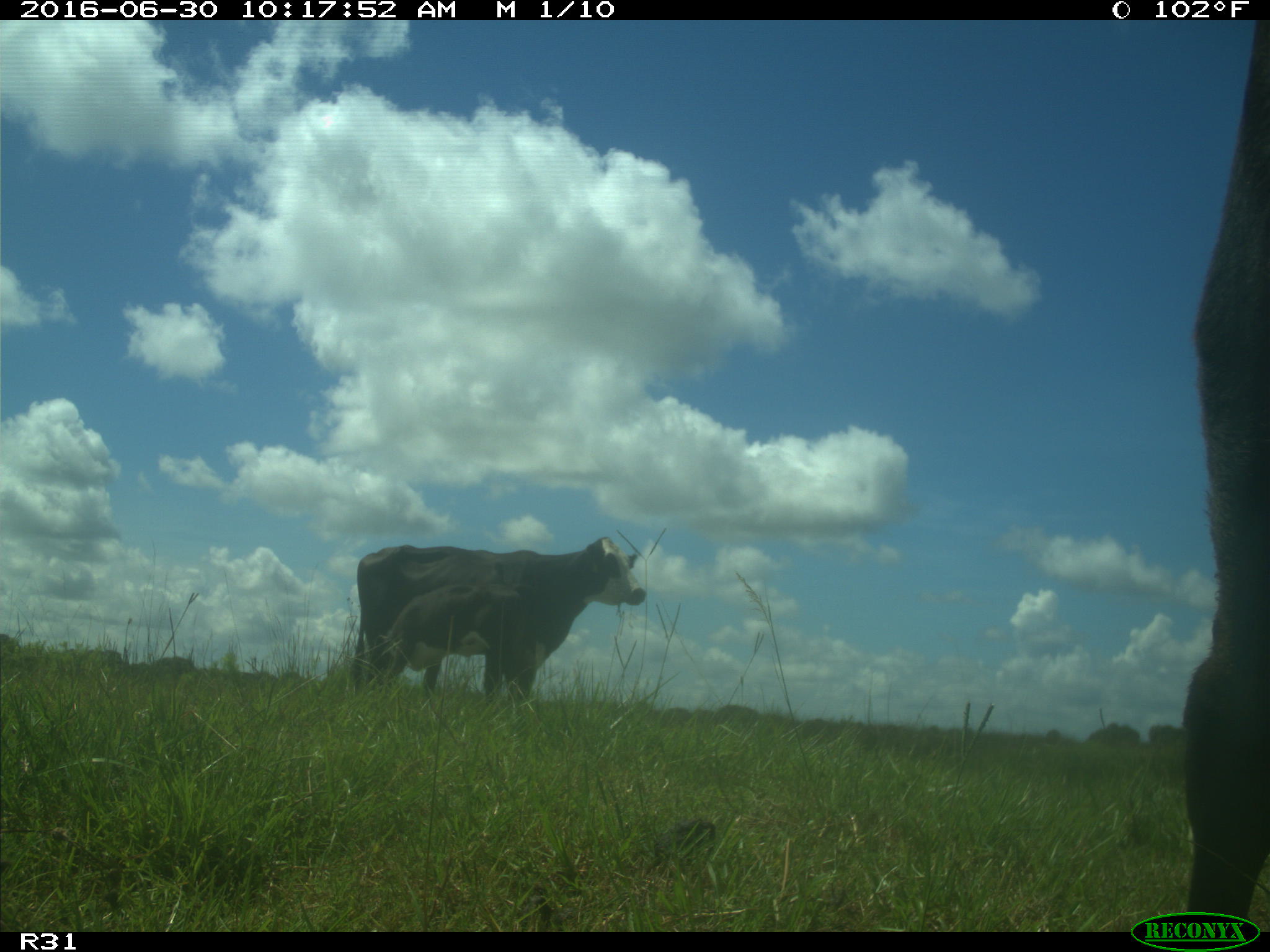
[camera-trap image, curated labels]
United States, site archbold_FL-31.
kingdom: Animalia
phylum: Chordata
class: Mammalia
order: Artiodactyla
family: Bovidae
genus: Bos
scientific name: Bos taurus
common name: domestic cow